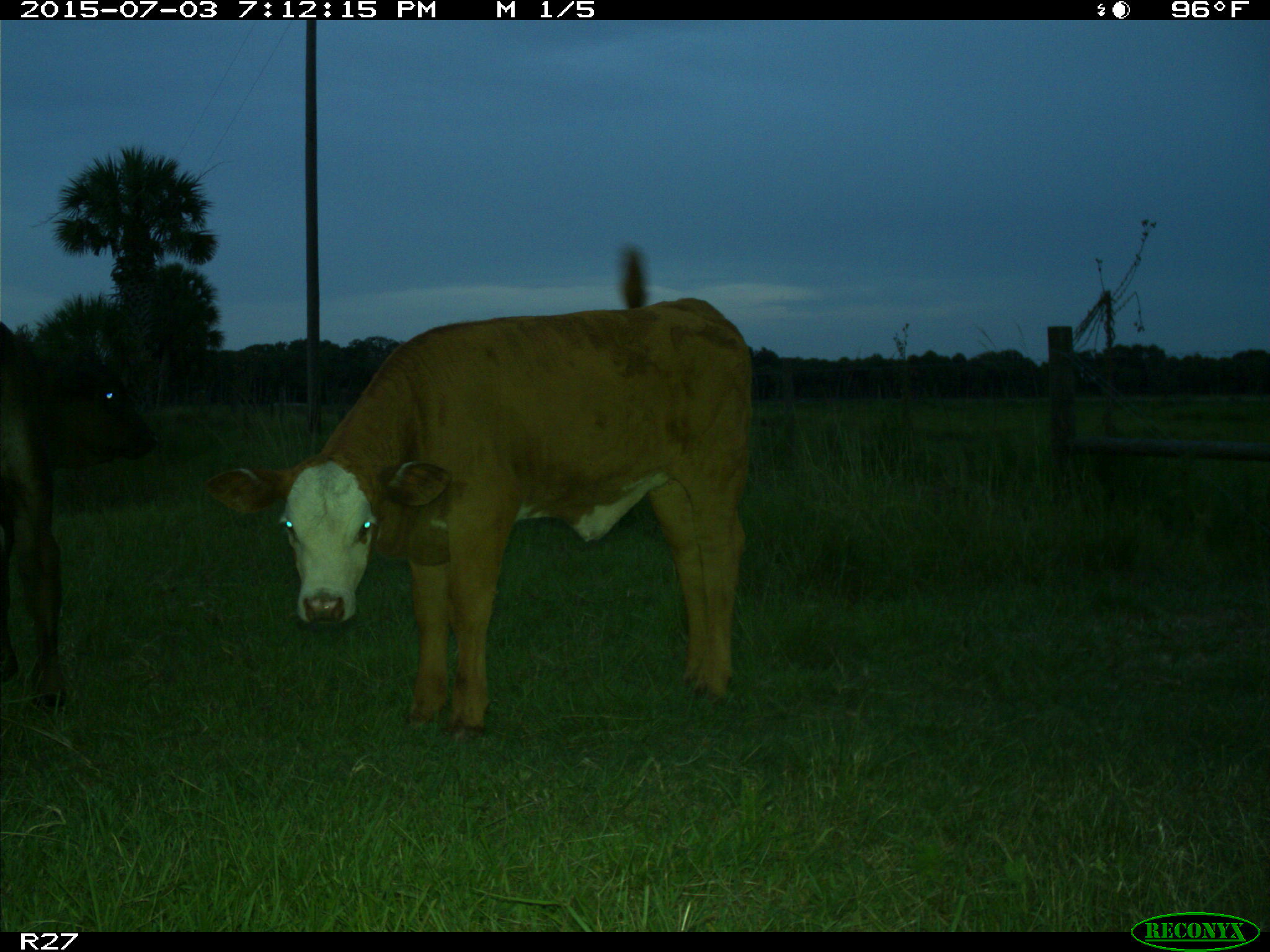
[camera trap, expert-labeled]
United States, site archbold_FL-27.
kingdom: Animalia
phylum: Chordata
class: Mammalia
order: Artiodactyla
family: Bovidae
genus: Bos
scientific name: Bos taurus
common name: domestic cow